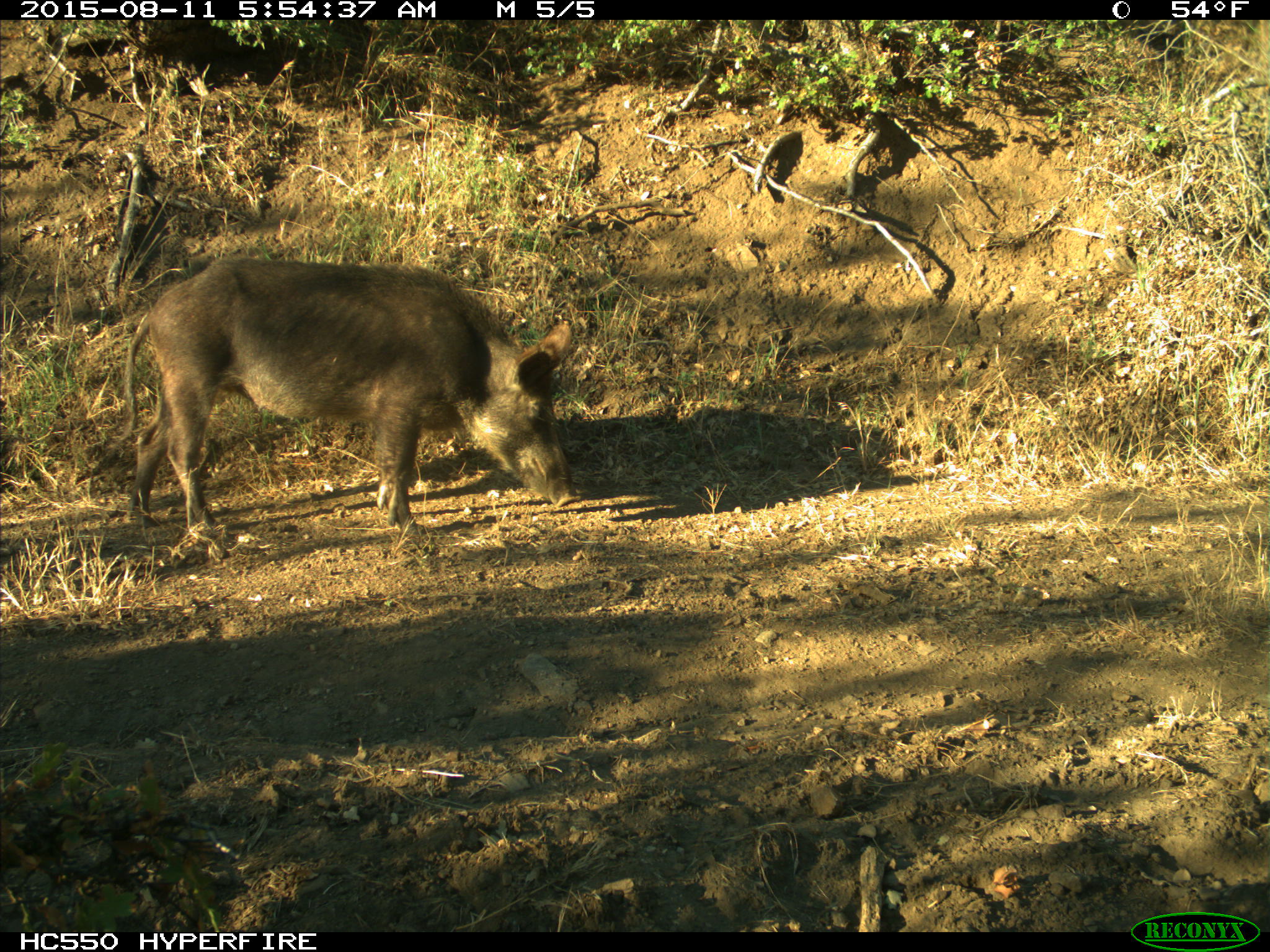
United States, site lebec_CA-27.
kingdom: Animalia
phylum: Chordata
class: Mammalia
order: Artiodactyla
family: Suidae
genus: Sus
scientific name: Sus scrofa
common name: wild boar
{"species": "Sus scrofa (wild boar)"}